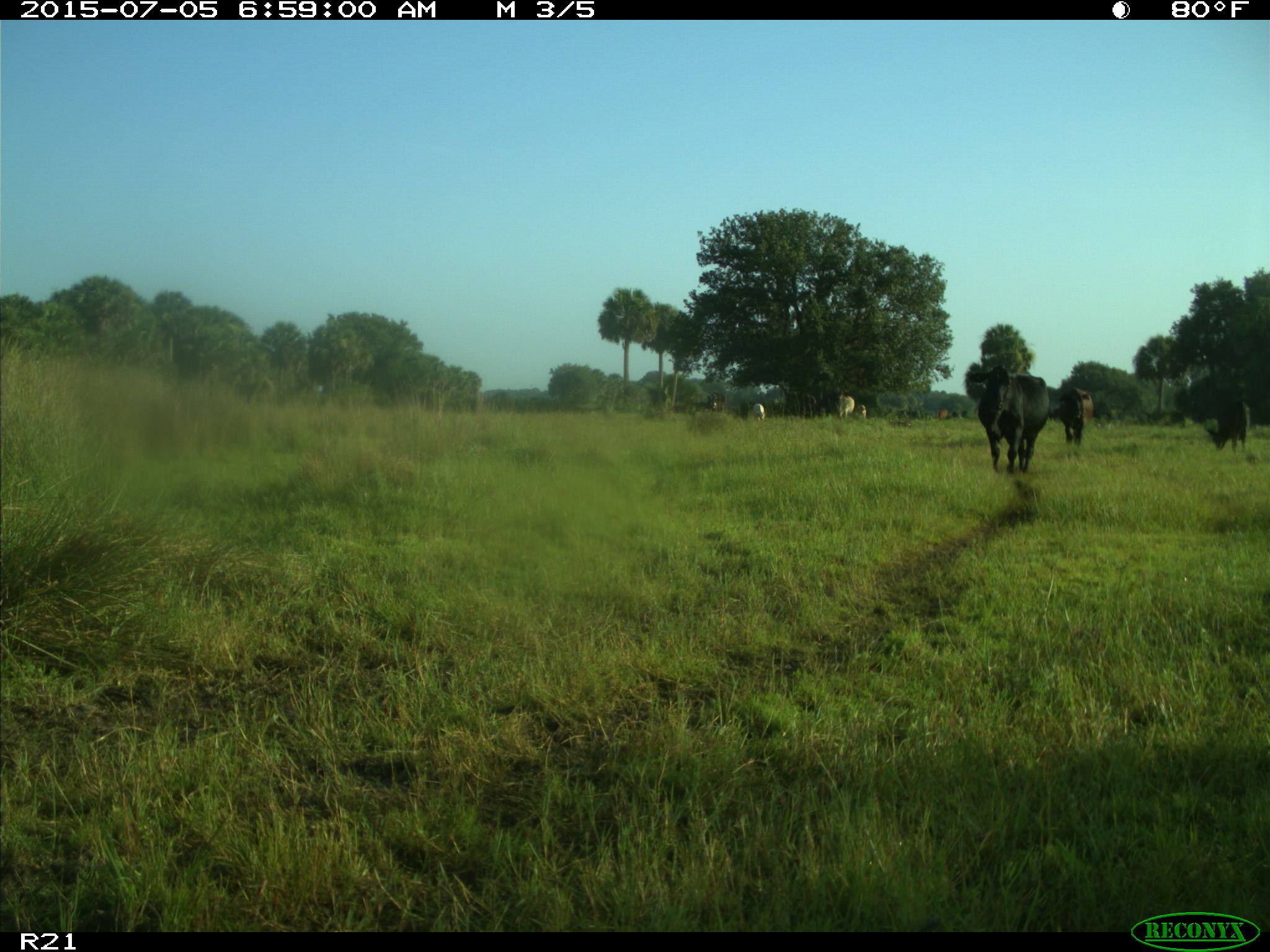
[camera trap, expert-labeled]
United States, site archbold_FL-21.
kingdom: Animalia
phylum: Chordata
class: Mammalia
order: Artiodactyla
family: Bovidae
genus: Bos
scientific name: Bos taurus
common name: domestic cow